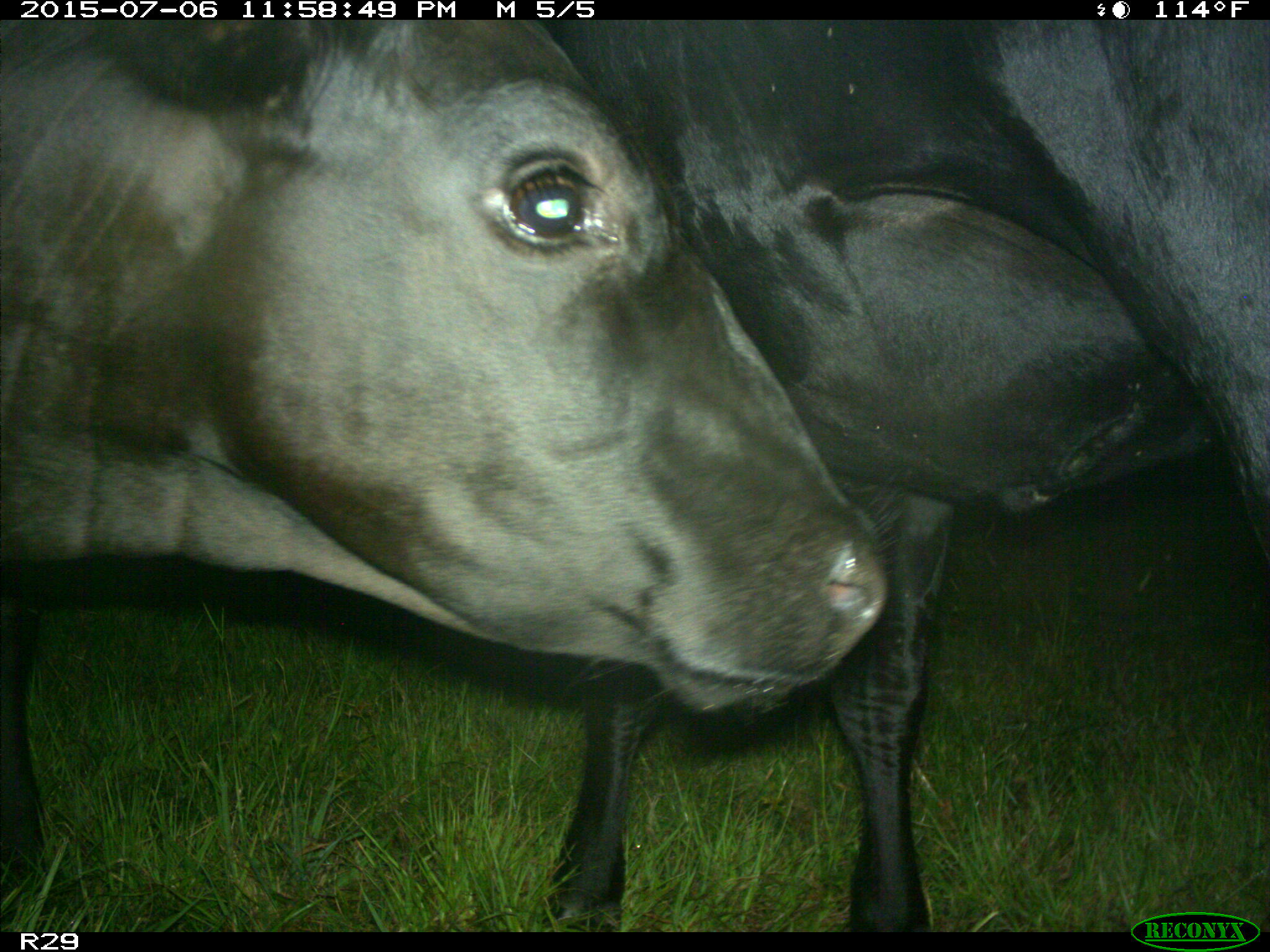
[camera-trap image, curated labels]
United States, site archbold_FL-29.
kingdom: Animalia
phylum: Chordata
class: Mammalia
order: Artiodactyla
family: Bovidae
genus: Bos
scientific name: Bos taurus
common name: domestic cow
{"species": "Bos taurus (domestic cow)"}